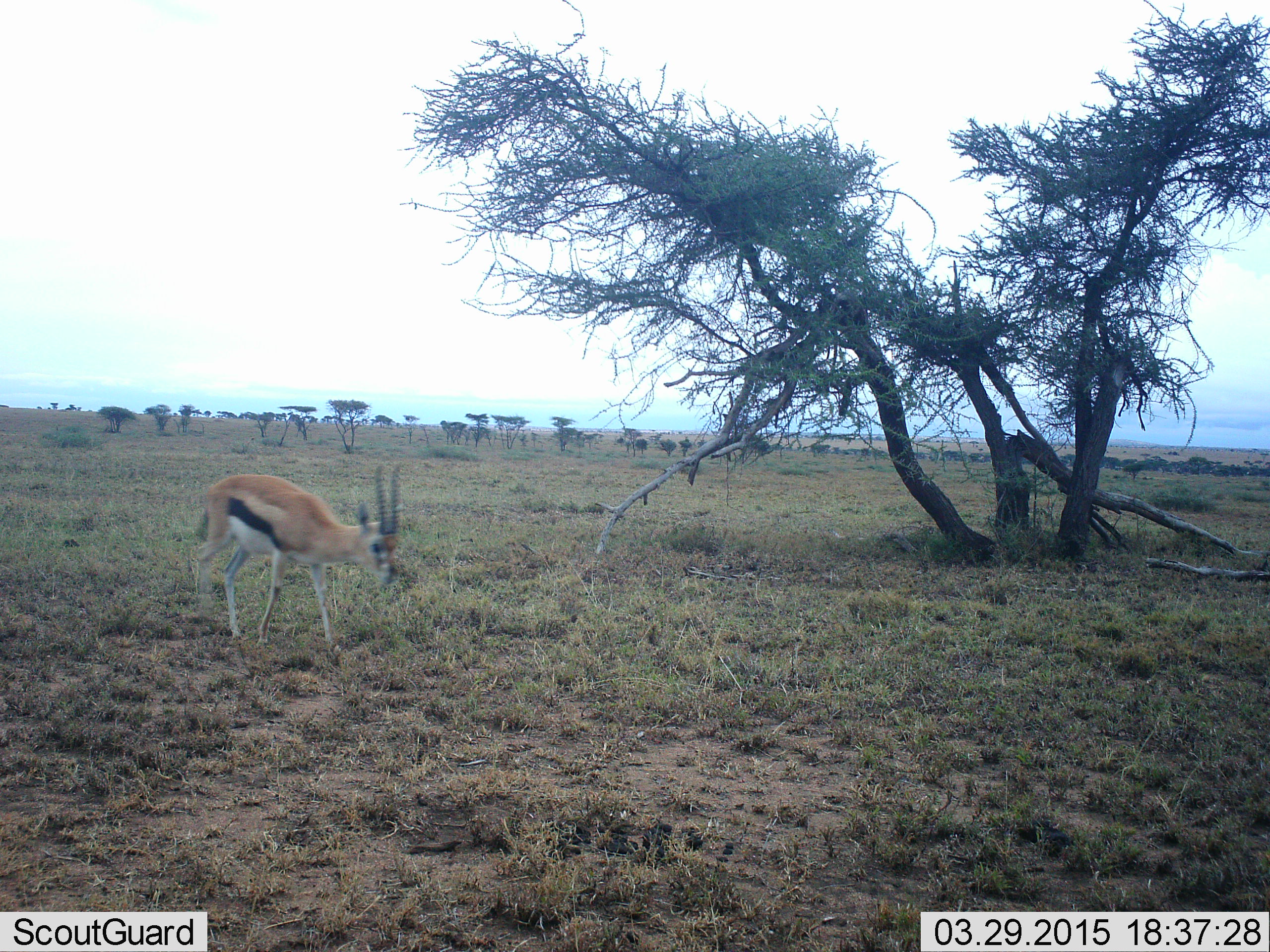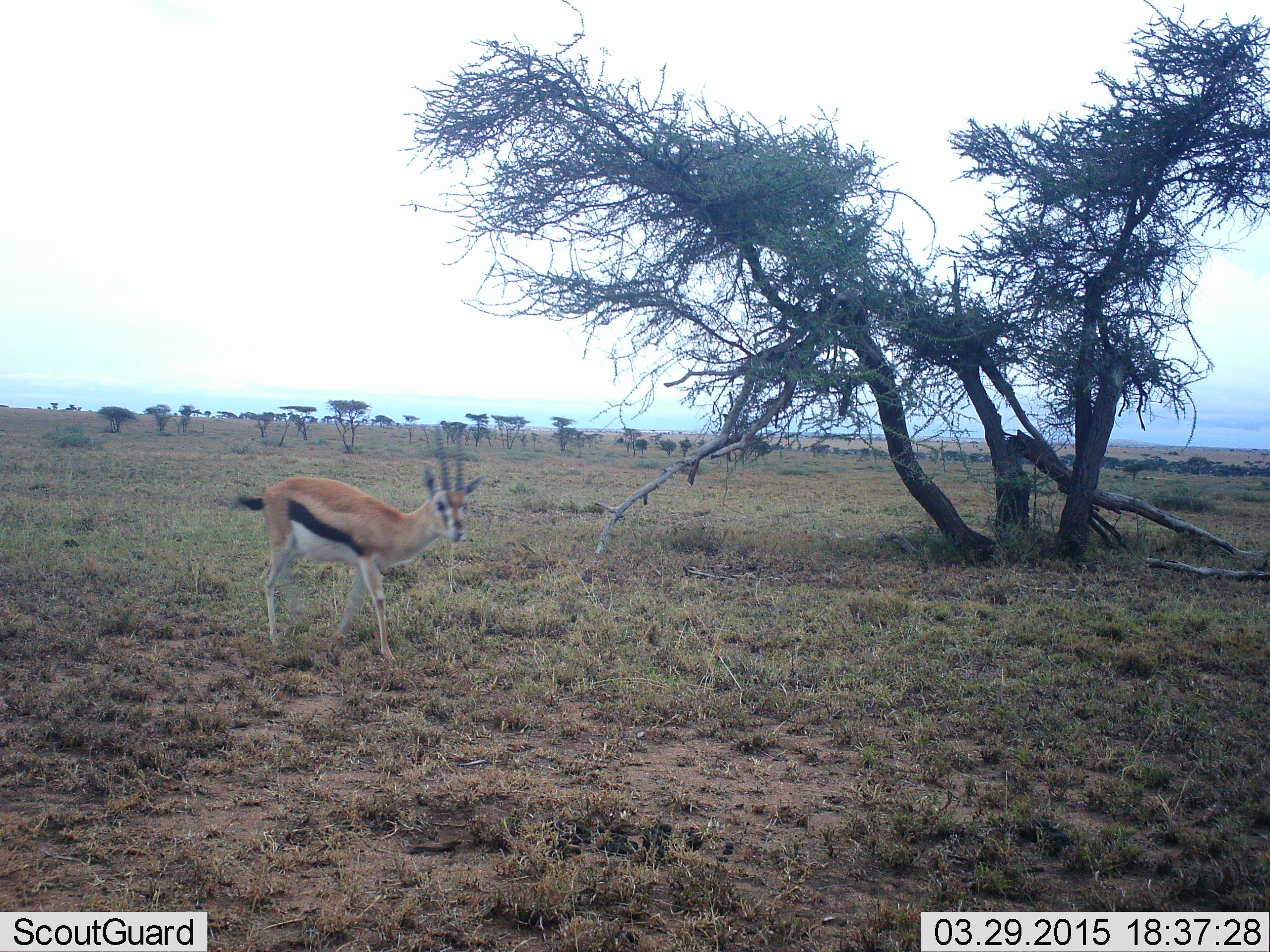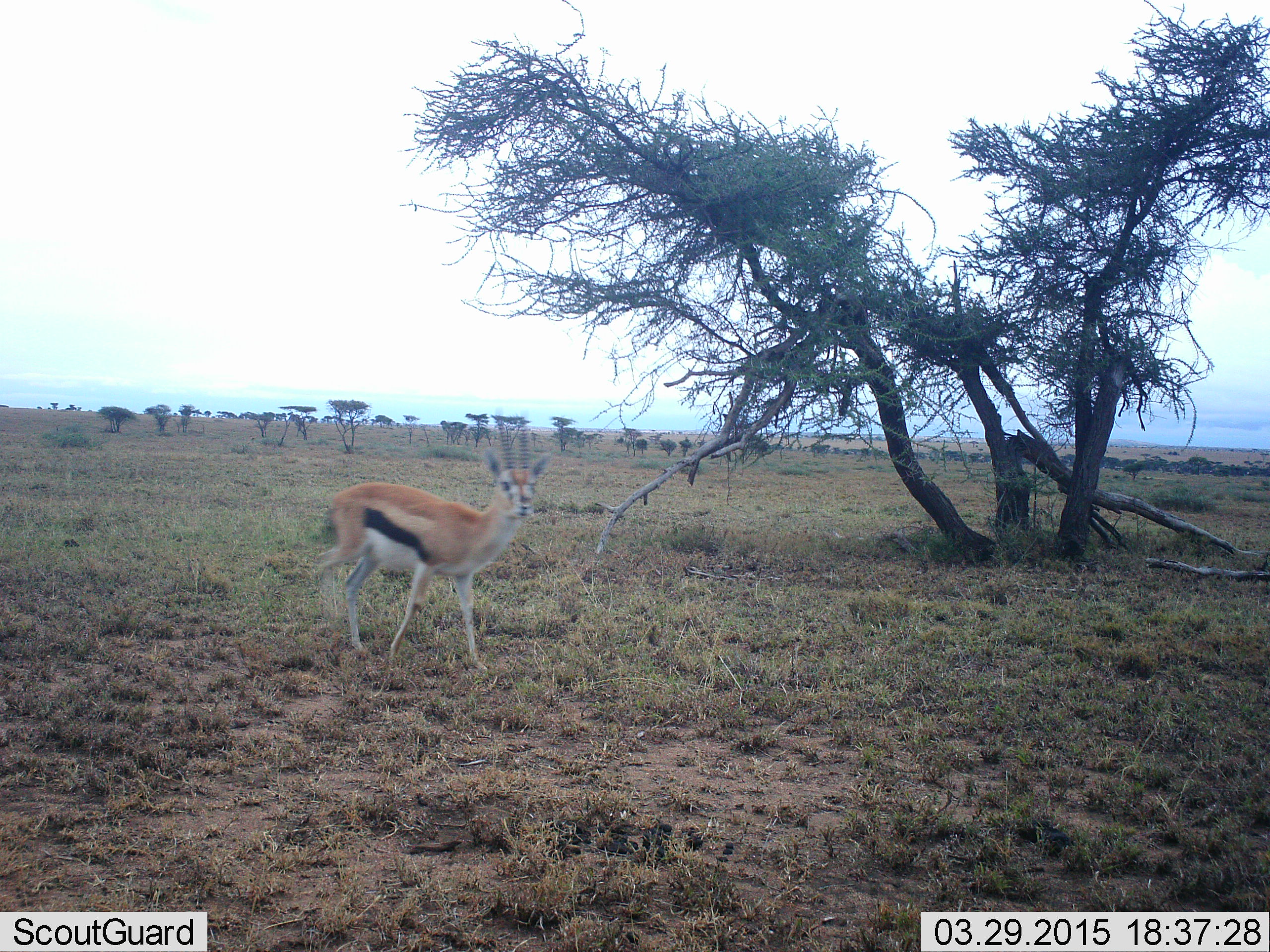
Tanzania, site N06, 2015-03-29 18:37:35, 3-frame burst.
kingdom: Animalia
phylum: Chordata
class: Mammalia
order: Artiodactyla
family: Bovidae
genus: Eudorcas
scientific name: Eudorcas thomsonii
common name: thomson's gazelle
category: gazellethomsons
Gazellethomsons (thomson's gazelle) (Eudorcas thomsonii), count 1. Behavior (volunteer vote fractions): standing 30%, resting 0%, moving 70%, interacting 0%. Young present (vote fraction): 0%. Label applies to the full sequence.